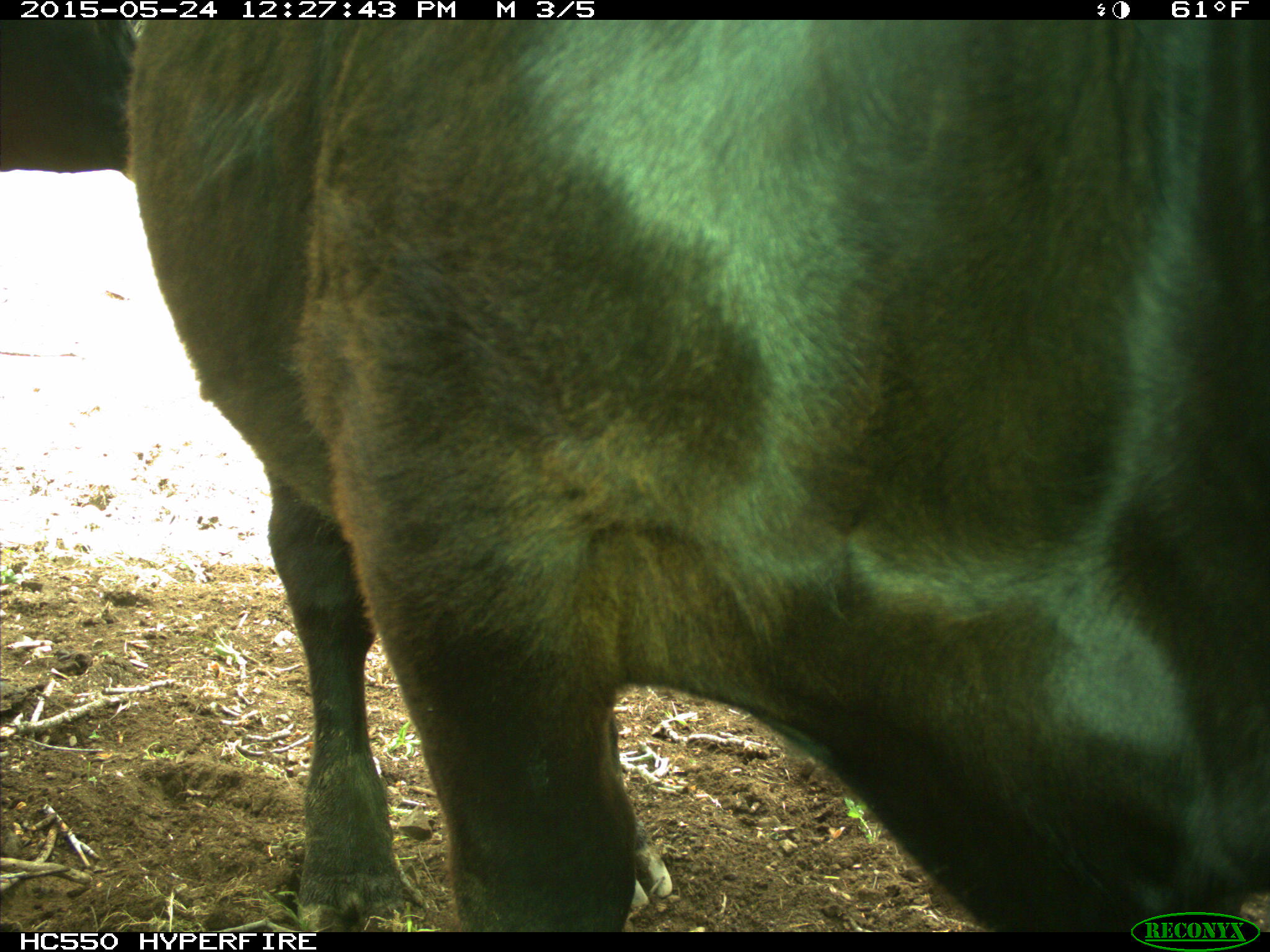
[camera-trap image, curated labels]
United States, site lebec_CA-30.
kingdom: Animalia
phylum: Chordata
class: Mammalia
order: Artiodactyla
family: Bovidae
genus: Bos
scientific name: Bos taurus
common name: domestic cow